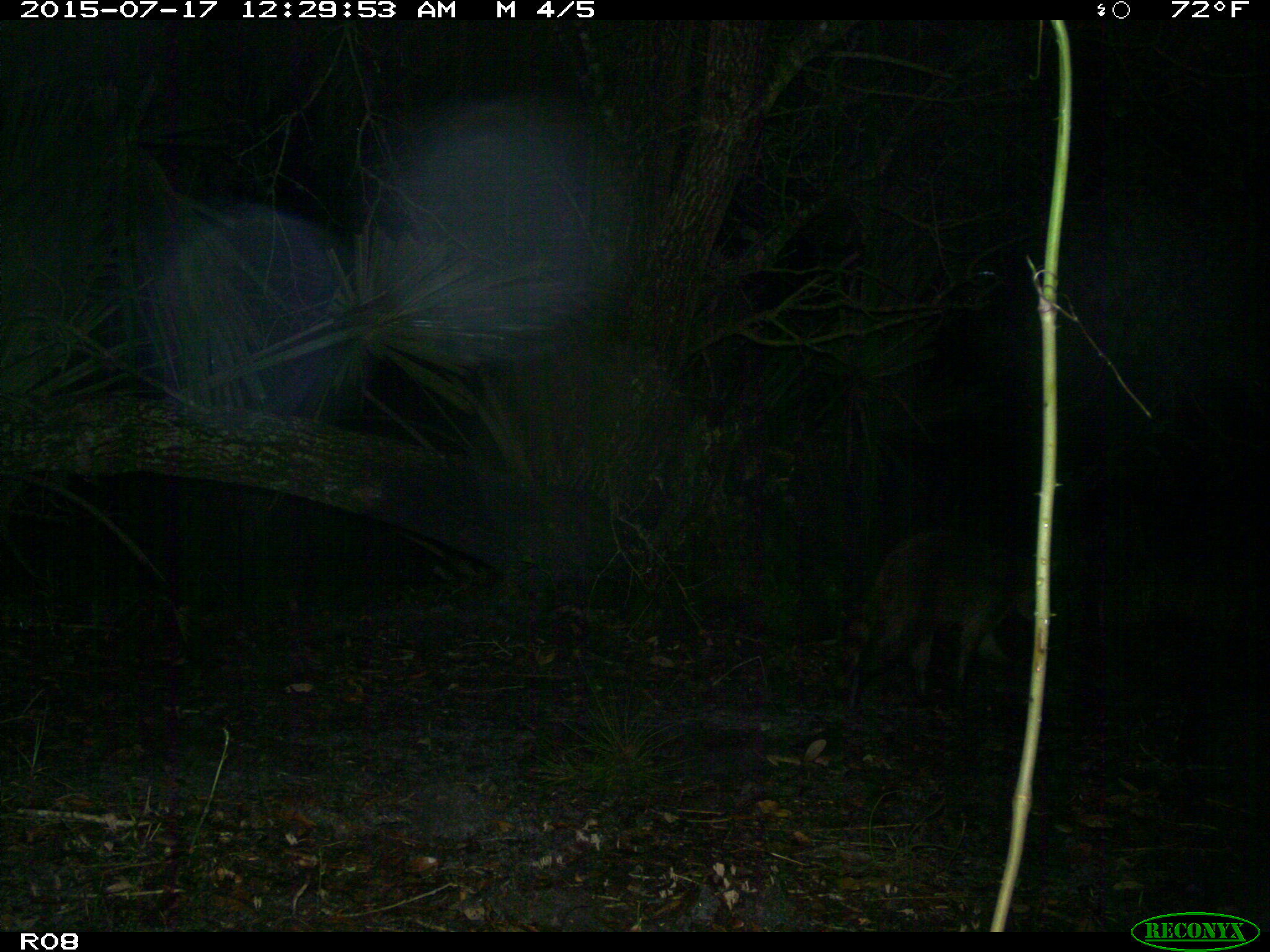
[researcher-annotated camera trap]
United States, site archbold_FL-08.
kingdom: Animalia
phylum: Chordata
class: Mammalia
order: Carnivora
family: Procyonidae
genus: Procyon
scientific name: Procyon lotor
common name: common raccoon